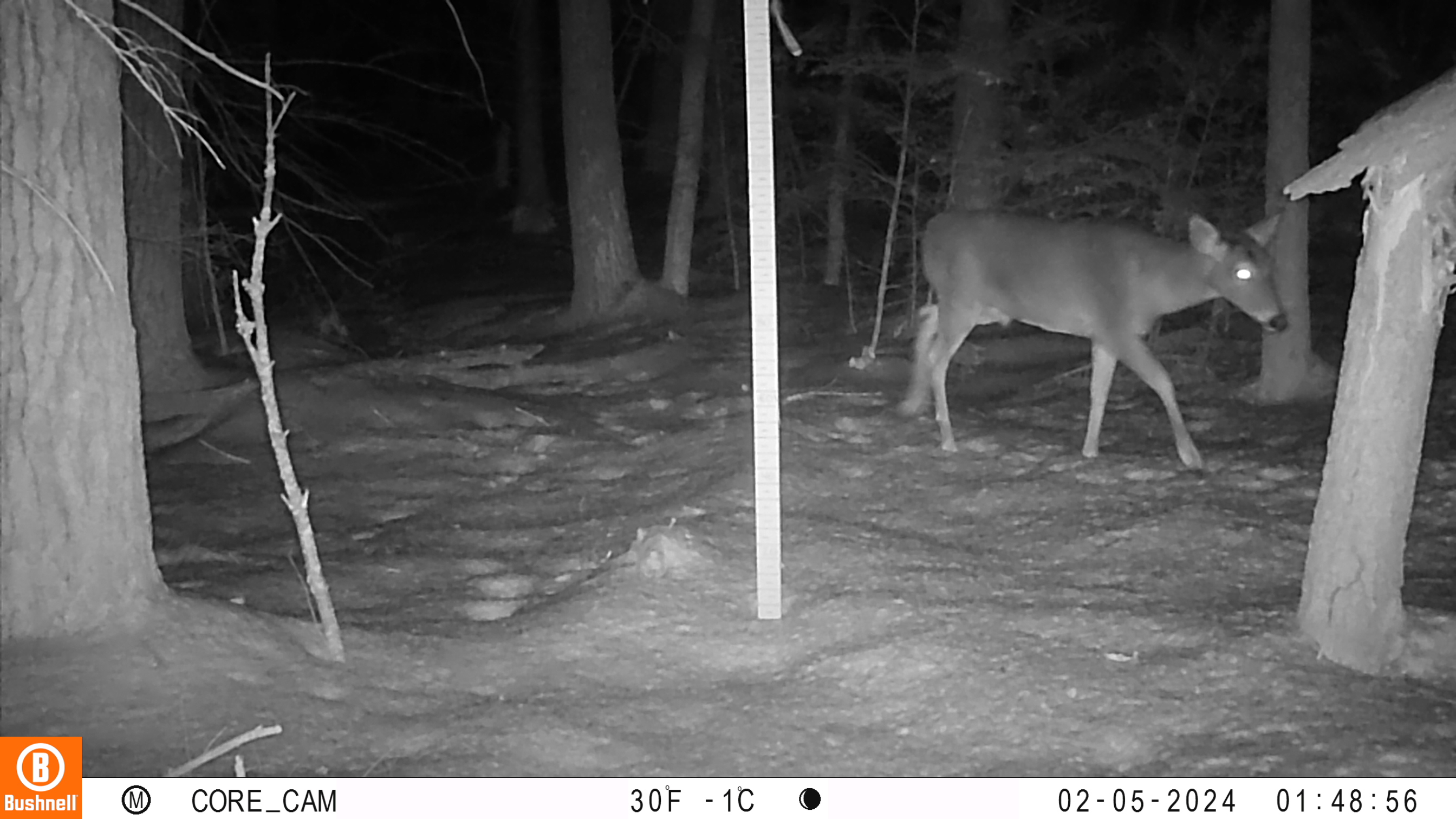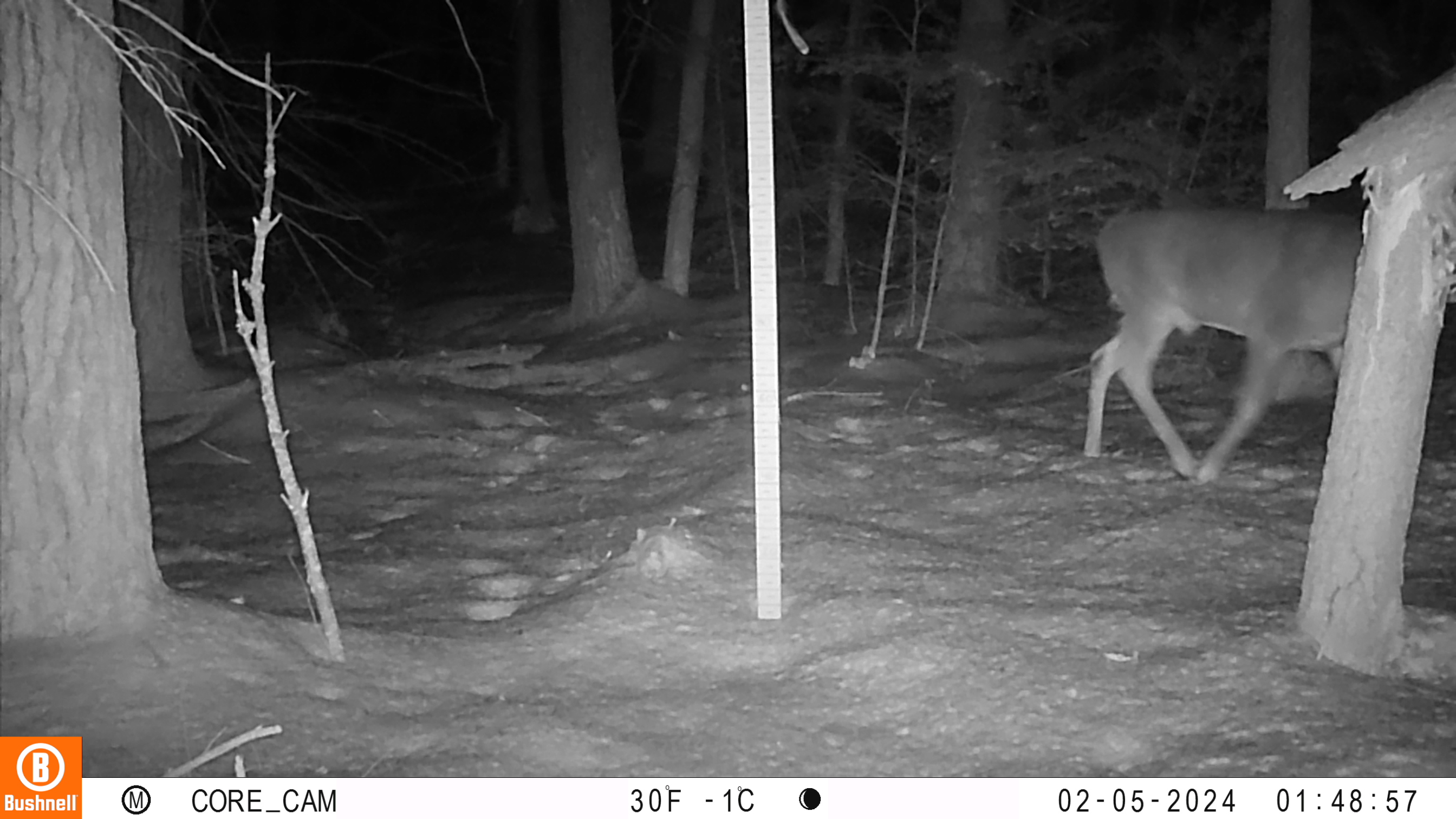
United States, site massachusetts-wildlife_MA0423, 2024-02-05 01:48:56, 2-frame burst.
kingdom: Animalia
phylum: Chordata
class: Mammalia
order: Artiodactyla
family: Cervidae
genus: Odocoileus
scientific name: Odocoileus virginianus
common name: white-tailed deer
White-tailed deer (Odocoileus virginianus).